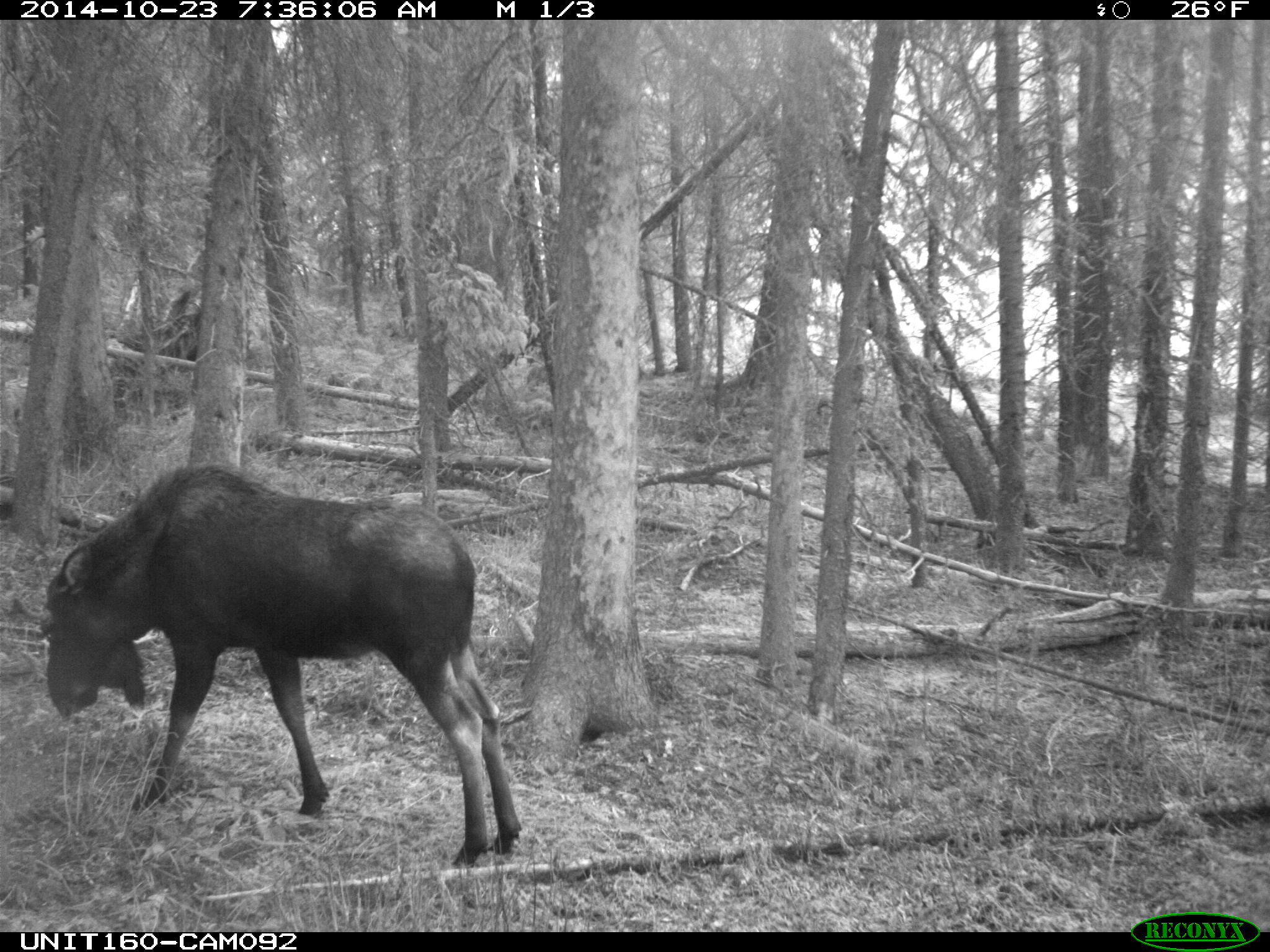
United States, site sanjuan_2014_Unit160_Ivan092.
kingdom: Animalia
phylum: Chordata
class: Mammalia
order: Artiodactyla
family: Cervidae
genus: Alces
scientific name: Alces alces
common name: moose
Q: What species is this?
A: Alces alces (moose).